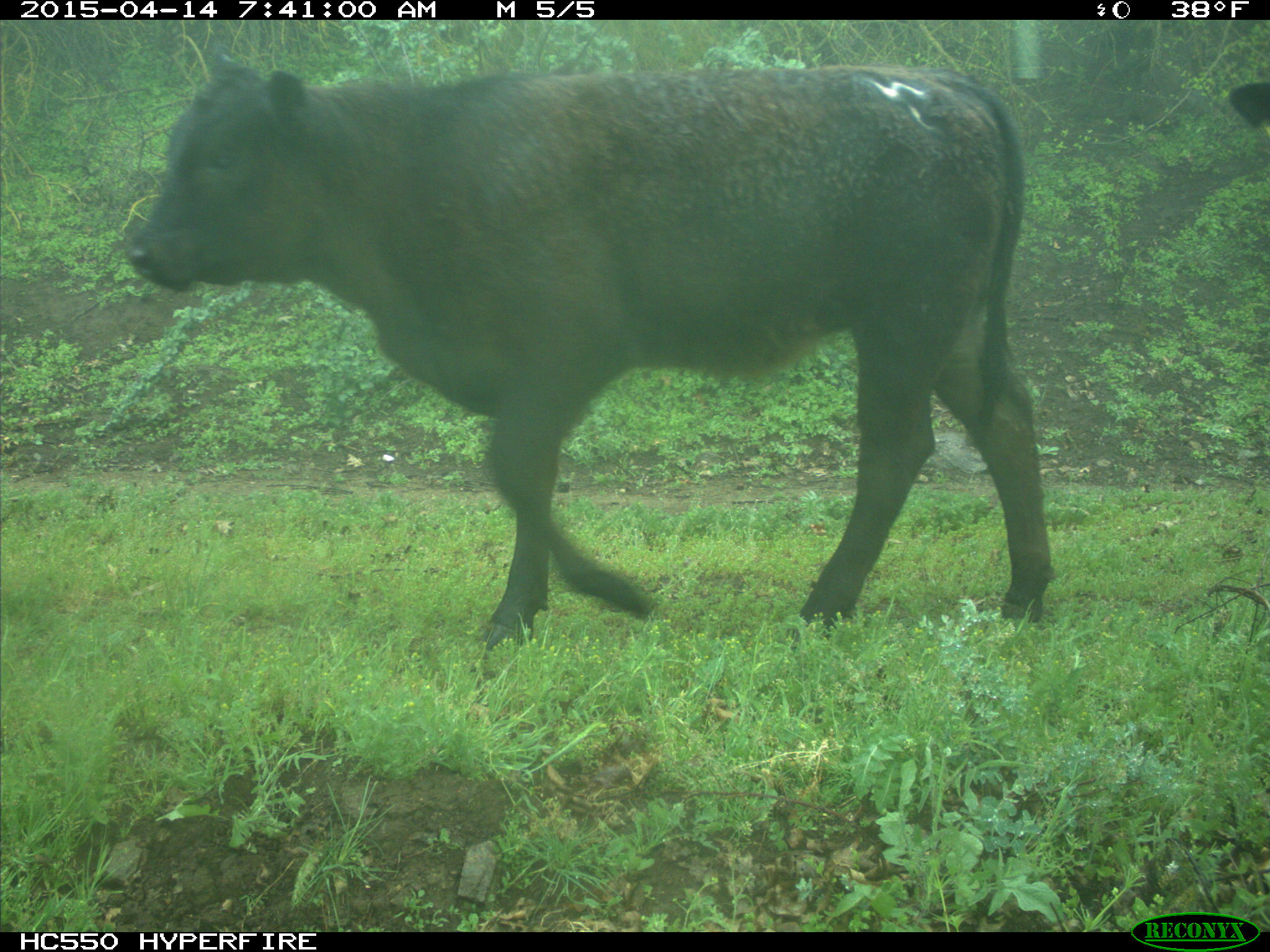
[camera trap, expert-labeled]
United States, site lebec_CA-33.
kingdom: Animalia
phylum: Chordata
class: Mammalia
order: Artiodactyla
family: Bovidae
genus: Bos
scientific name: Bos taurus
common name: domestic cow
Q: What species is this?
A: Bos taurus (domestic cow).